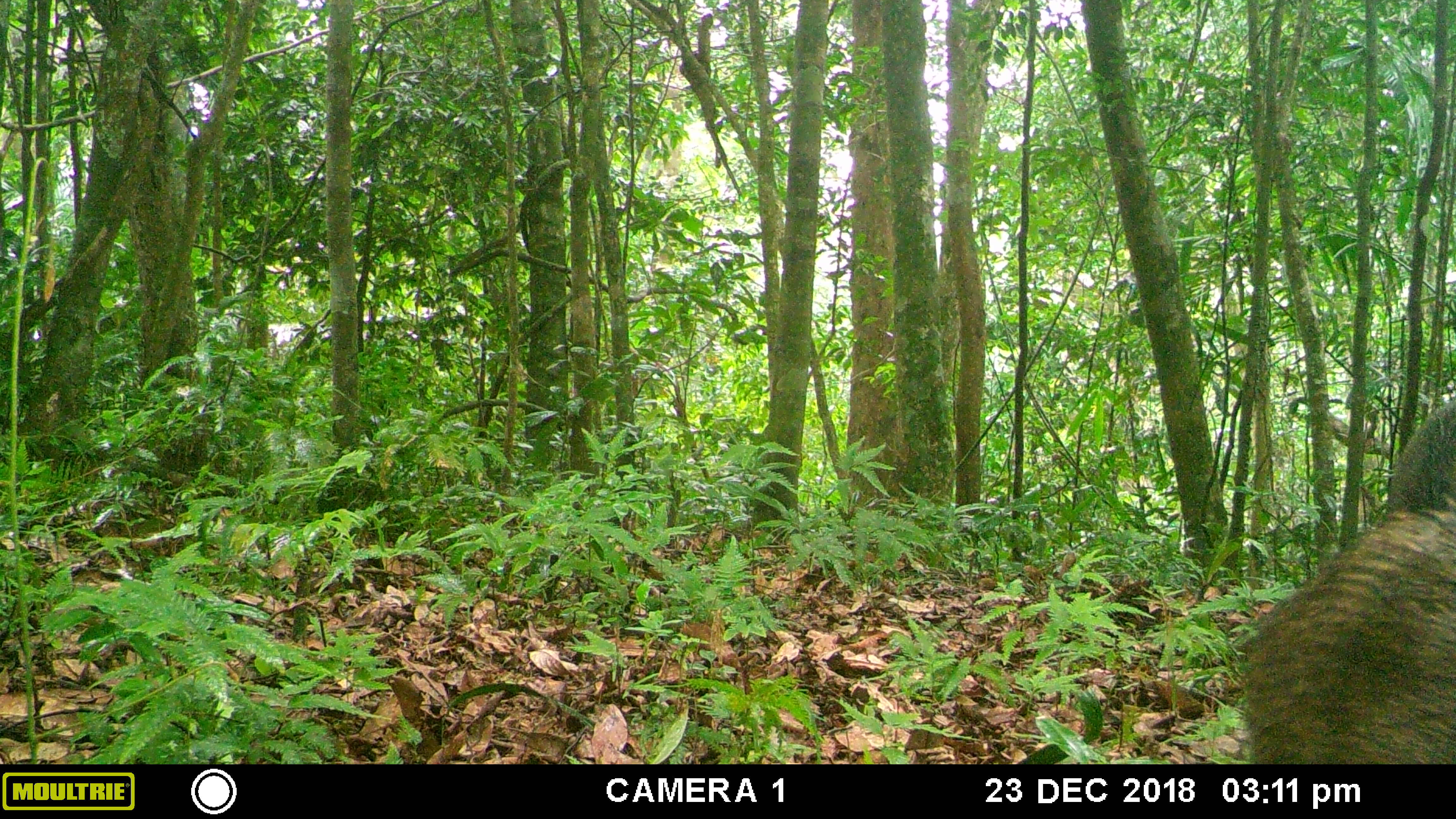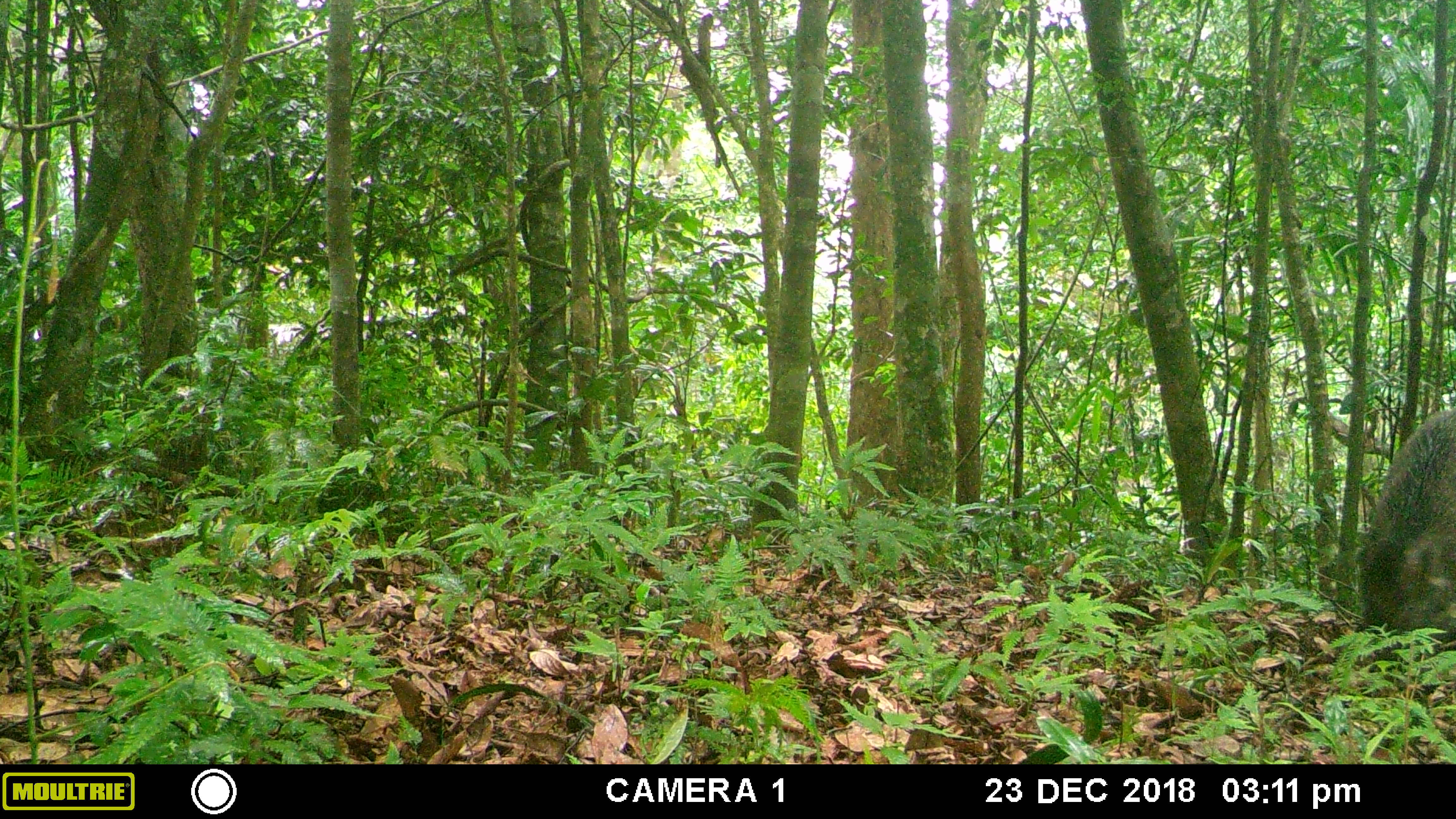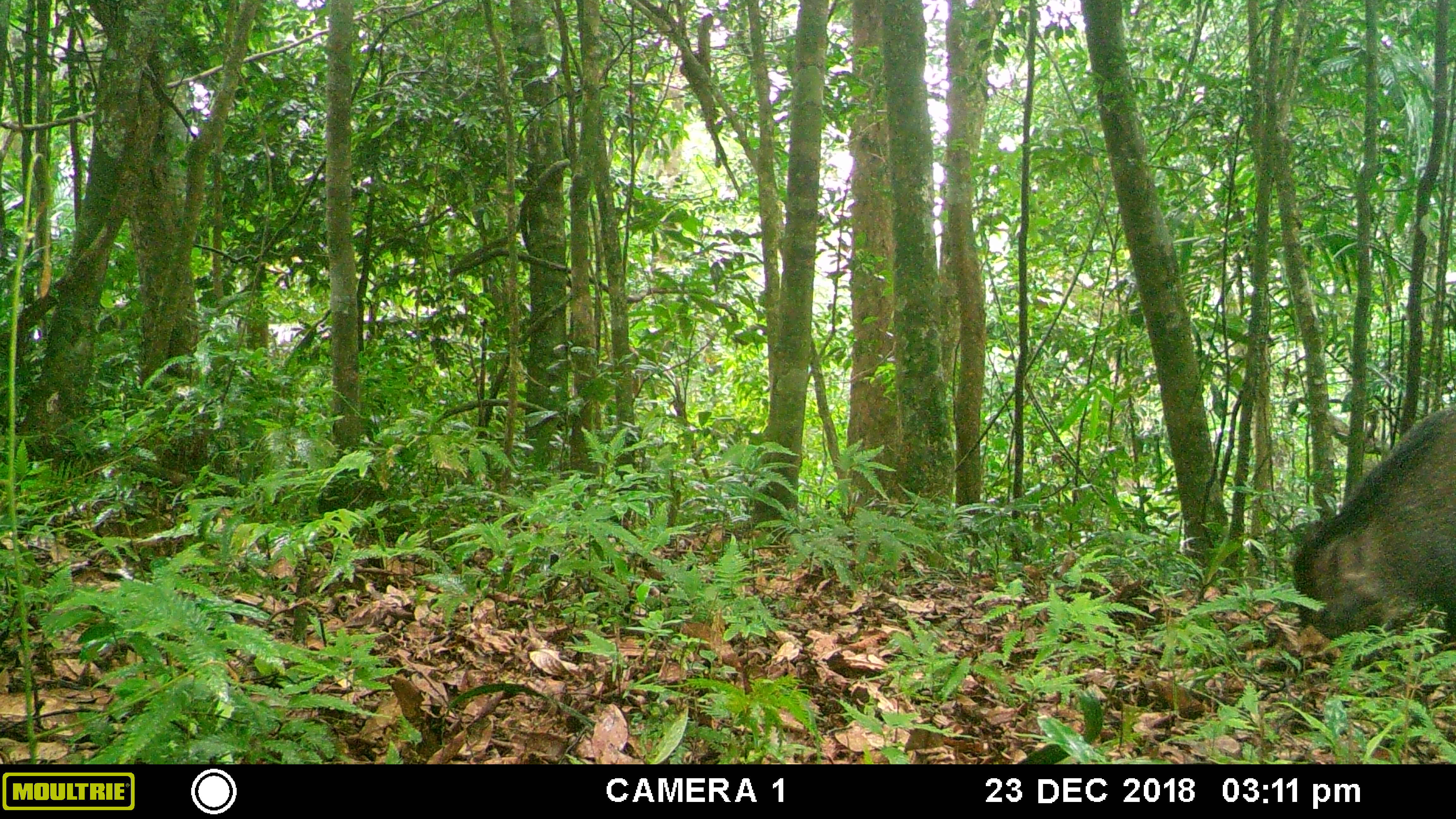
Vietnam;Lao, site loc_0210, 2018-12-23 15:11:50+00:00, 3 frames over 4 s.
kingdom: Animalia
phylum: Chordata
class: Mammalia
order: Artiodactyla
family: Suidae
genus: Sus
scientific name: Sus scrofa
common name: eurasian wild pig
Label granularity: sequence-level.